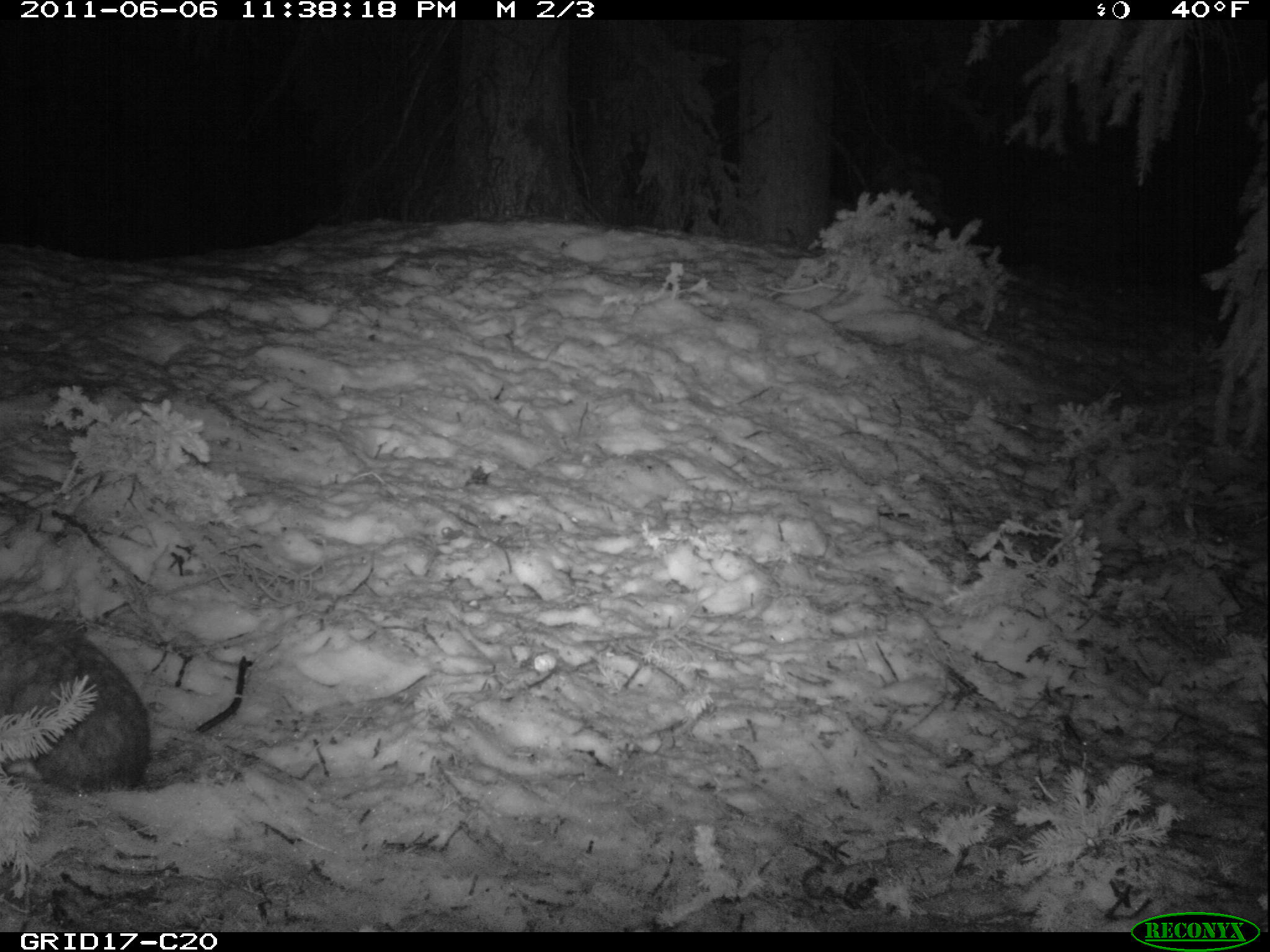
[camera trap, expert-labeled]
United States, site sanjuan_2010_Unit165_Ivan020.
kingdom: Animalia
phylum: Chordata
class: Mammalia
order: Lagomorpha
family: Leporidae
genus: Lepus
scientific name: Lepus americanus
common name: snowshoe hare